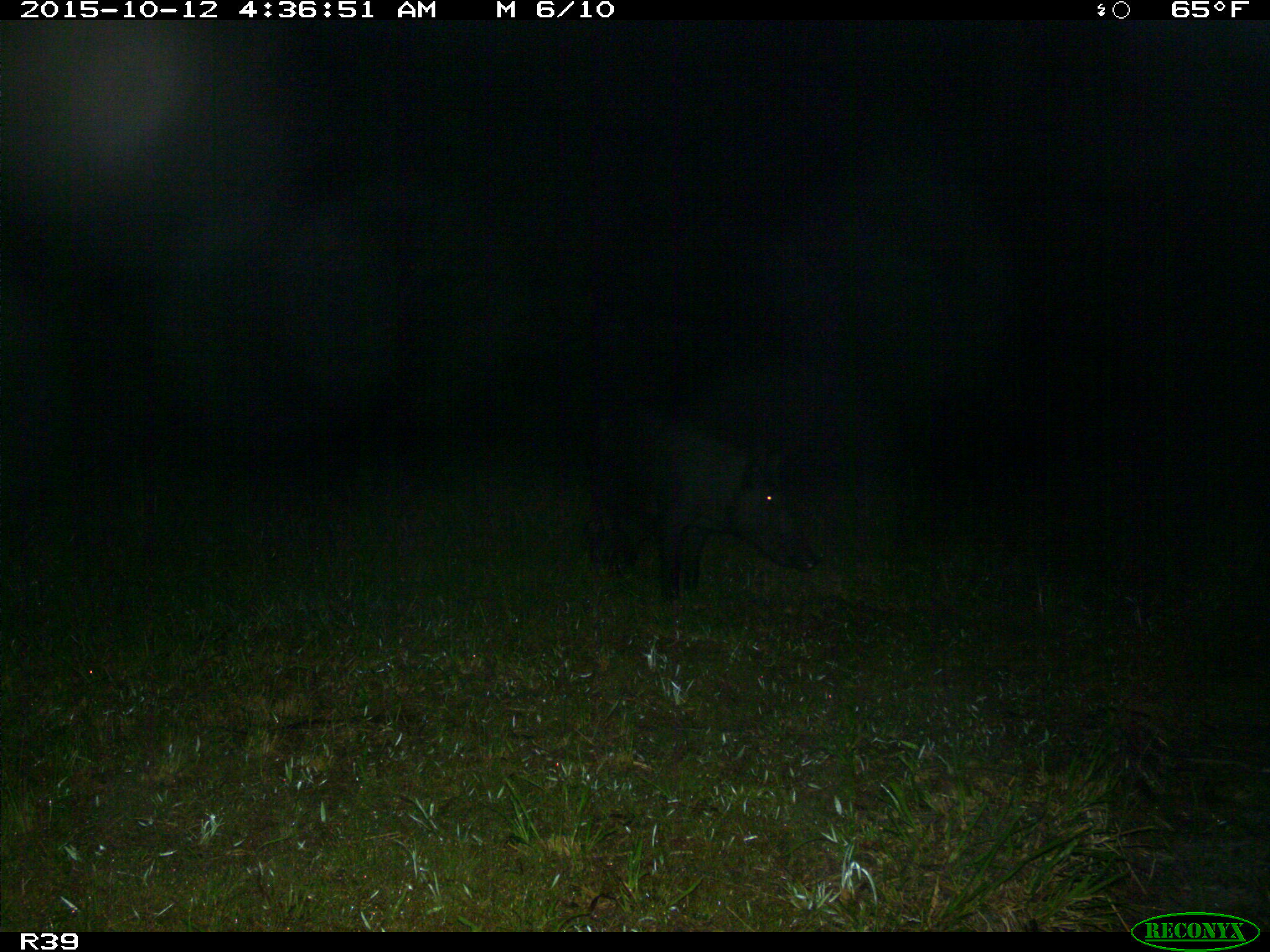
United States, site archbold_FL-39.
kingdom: Animalia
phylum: Chordata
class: Mammalia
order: Artiodactyla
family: Suidae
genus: Sus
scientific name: Sus scrofa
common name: wild boar